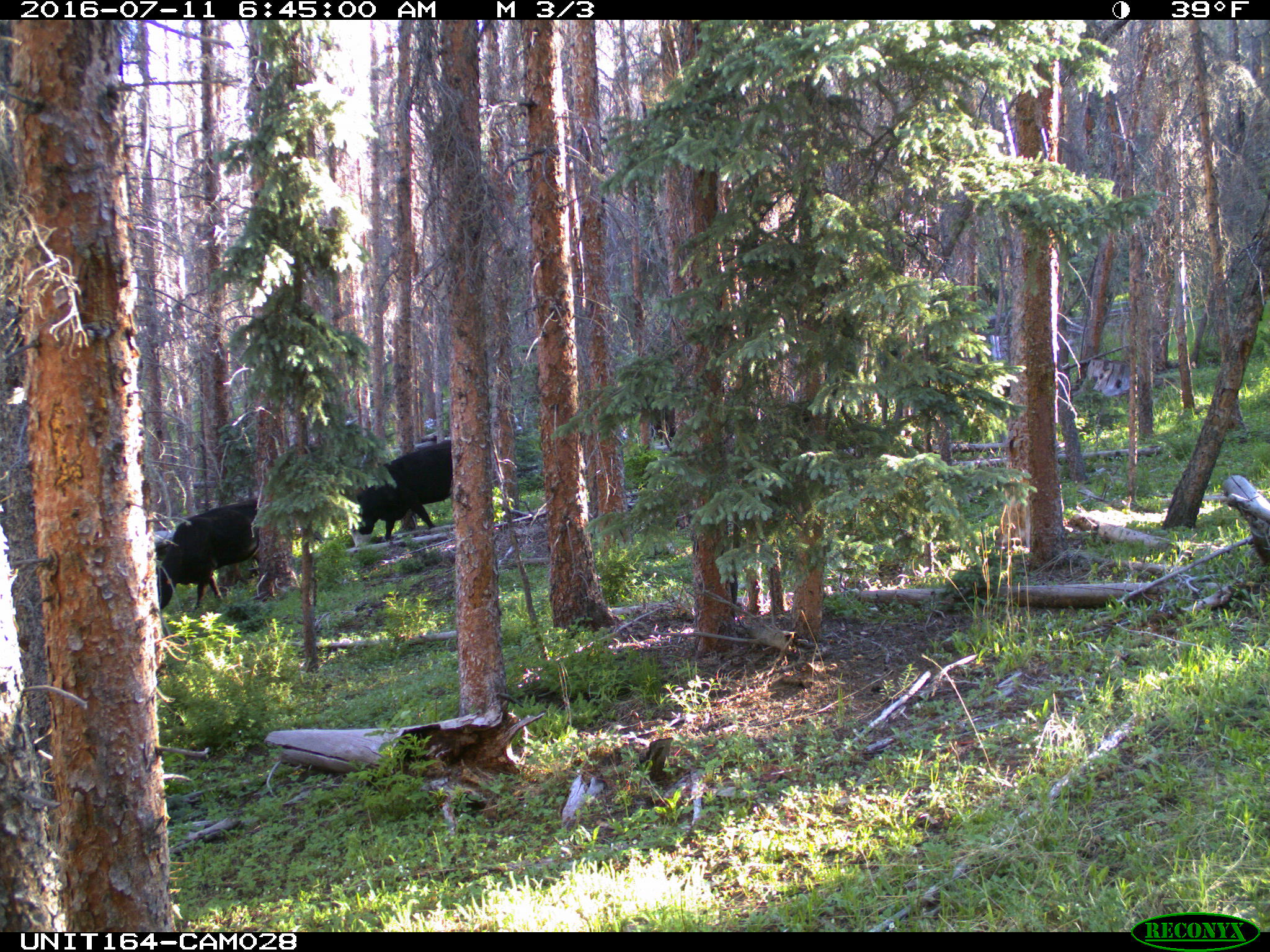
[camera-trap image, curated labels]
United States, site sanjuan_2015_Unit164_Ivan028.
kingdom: Animalia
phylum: Chordata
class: Mammalia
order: Artiodactyla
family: Bovidae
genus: Bos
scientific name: Bos taurus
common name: domestic cow